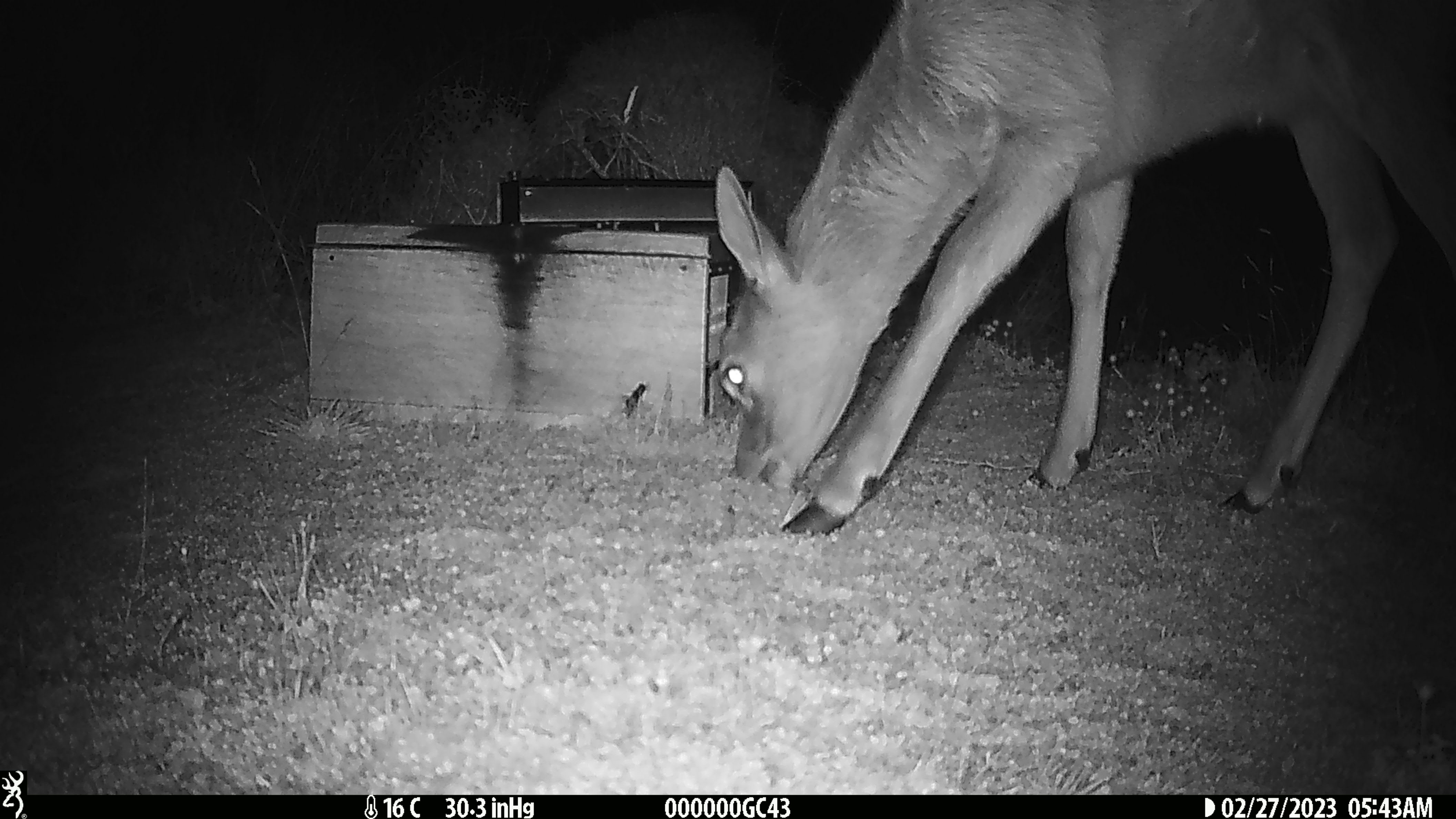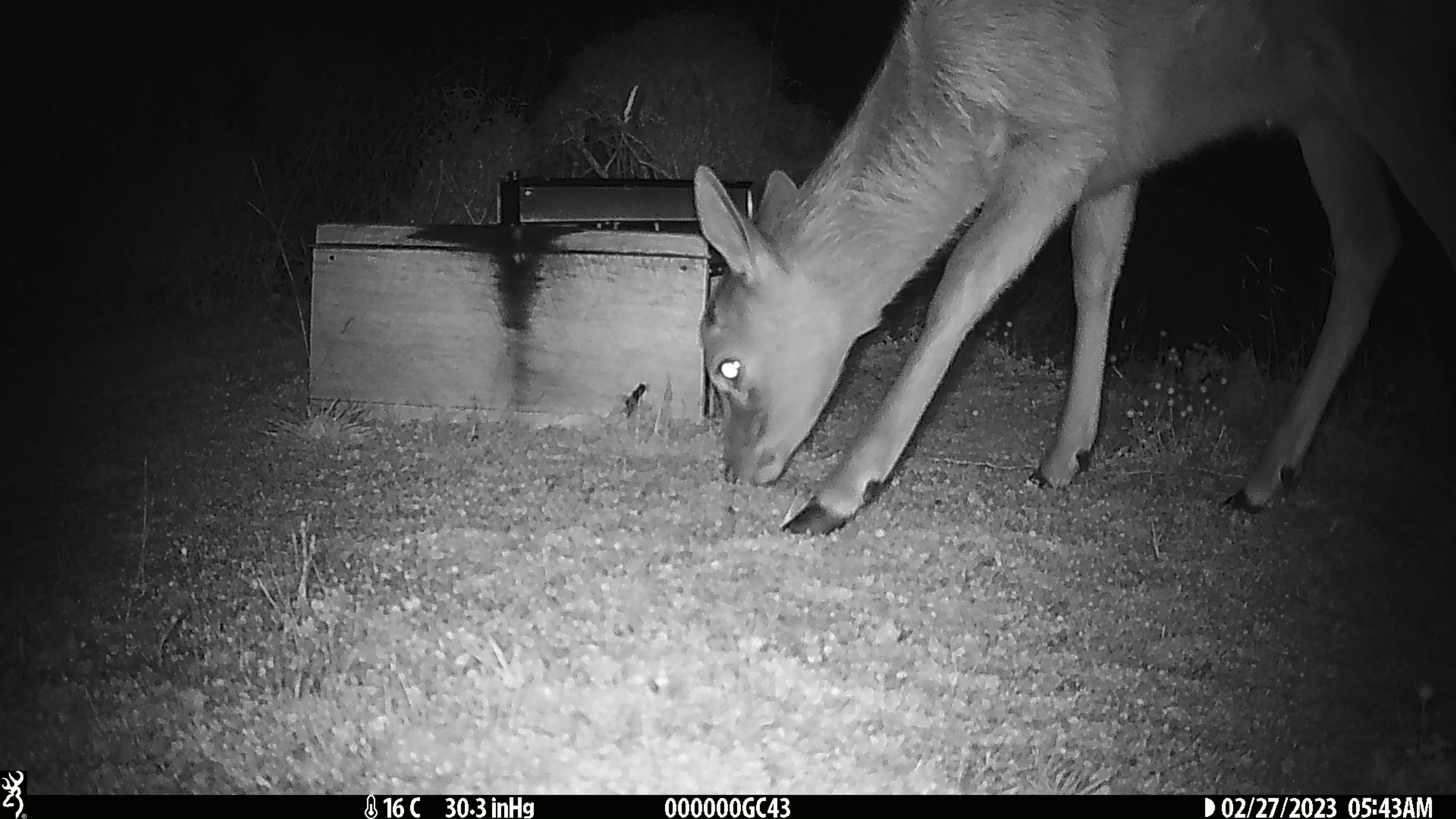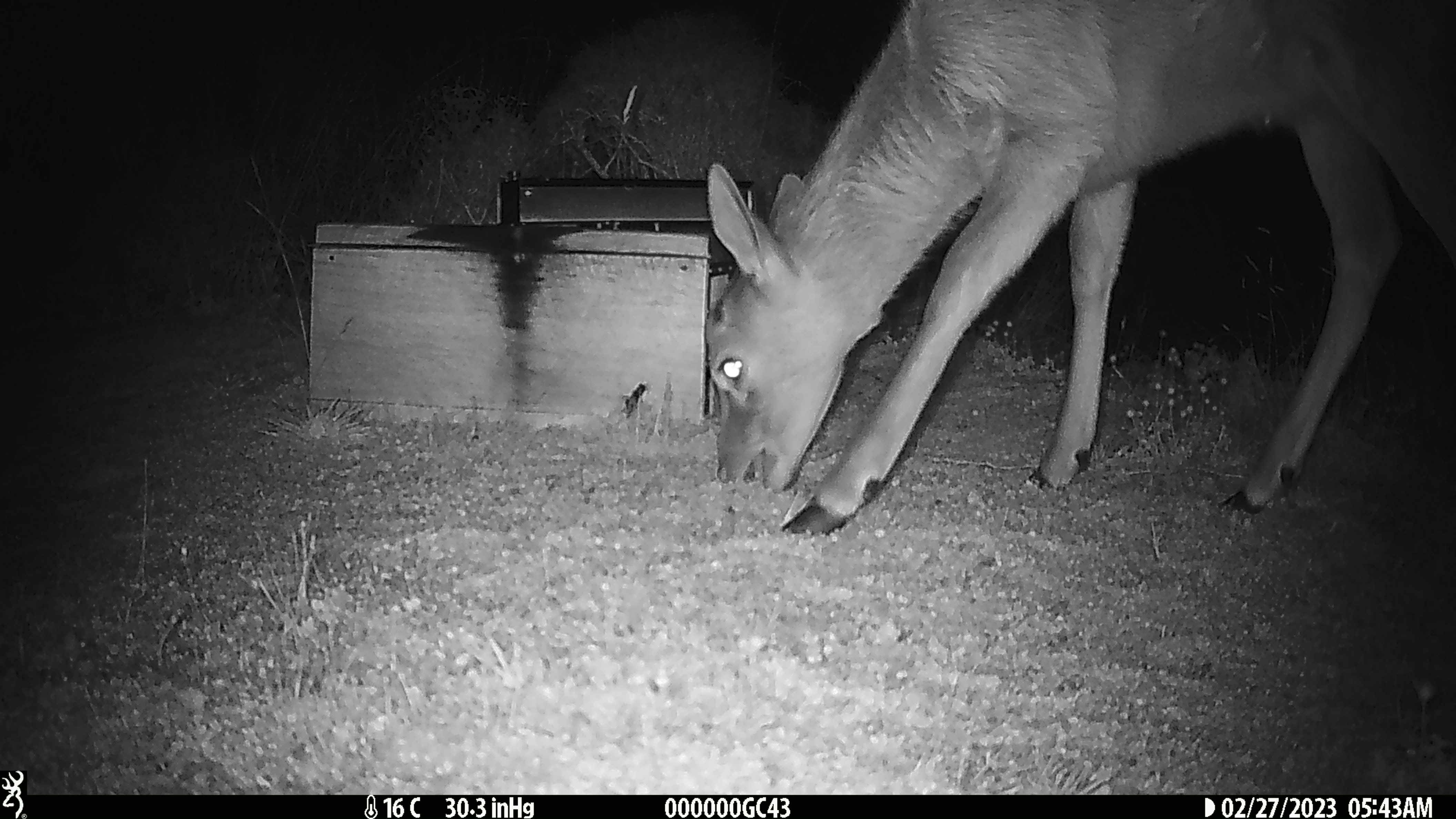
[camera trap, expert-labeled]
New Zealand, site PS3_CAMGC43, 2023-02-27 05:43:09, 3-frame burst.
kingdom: Animalia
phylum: Chordata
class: Mammalia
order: Artiodactyla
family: Cervidae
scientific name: Cervidae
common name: deer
Deer (Cervidae).